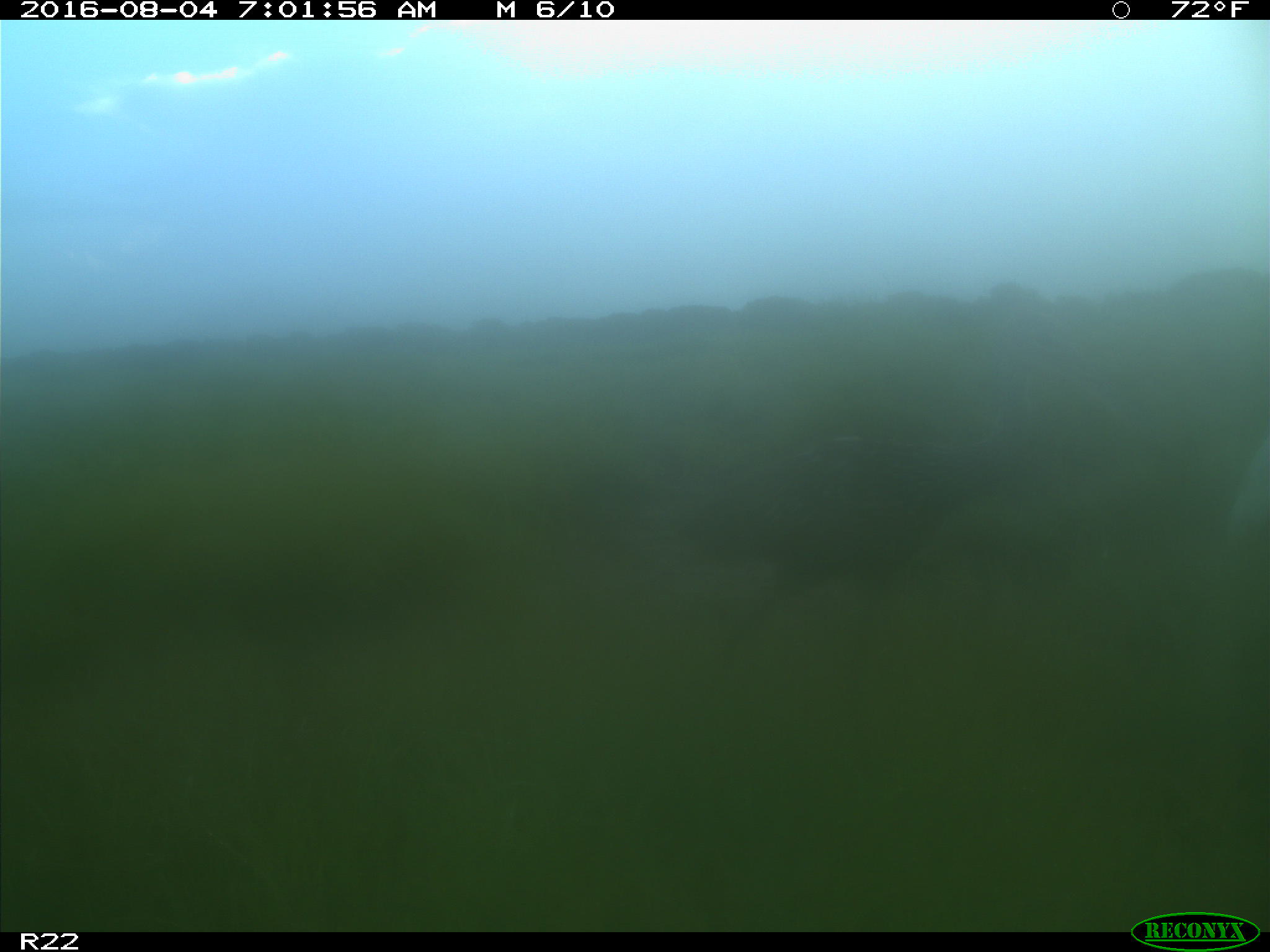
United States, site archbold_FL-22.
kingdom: Animalia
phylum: Chordata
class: Aves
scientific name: Aves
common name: birds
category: unidentified bird